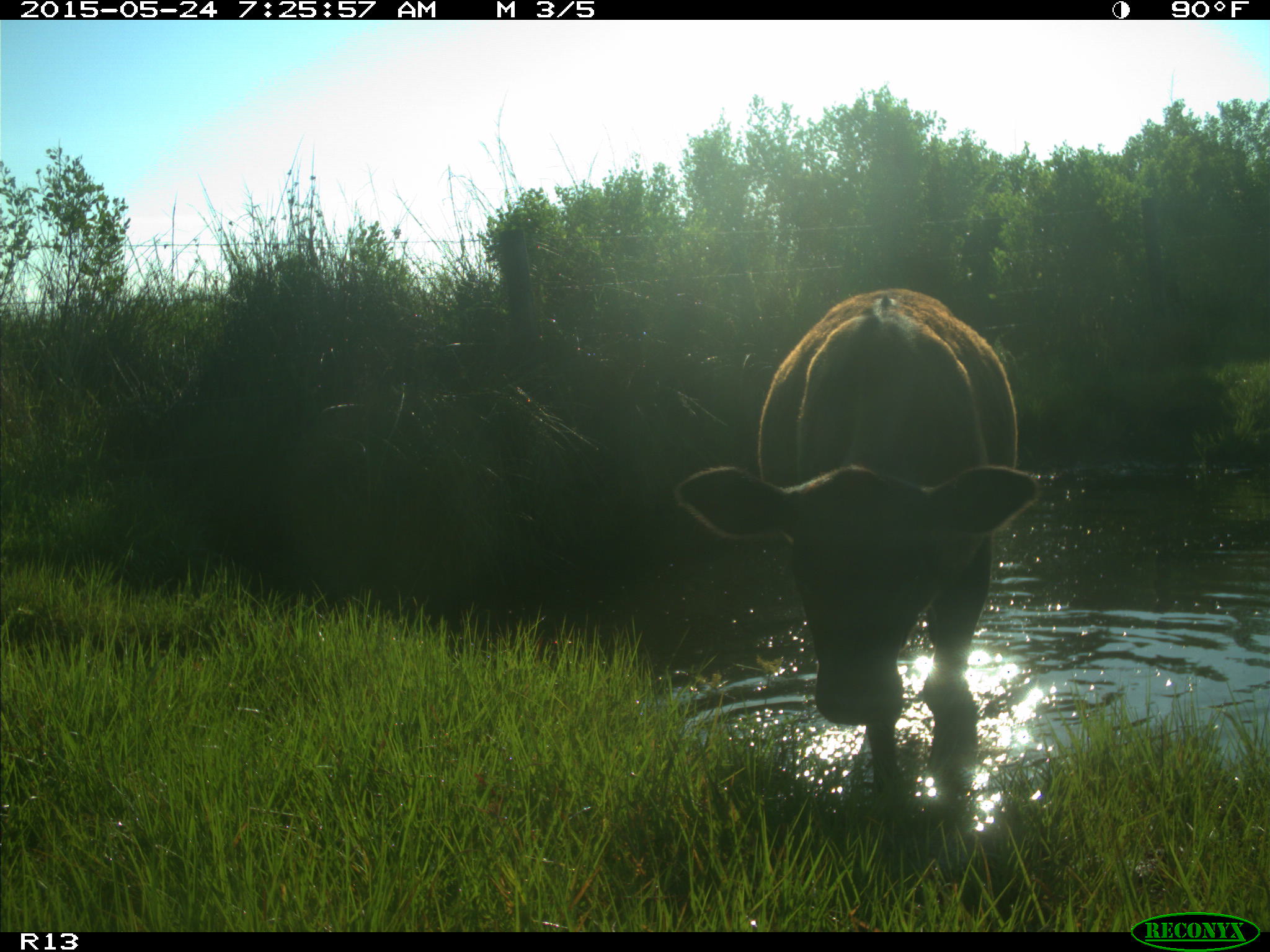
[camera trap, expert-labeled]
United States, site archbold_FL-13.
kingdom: Animalia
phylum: Chordata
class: Mammalia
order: Artiodactyla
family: Bovidae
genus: Bos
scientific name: Bos taurus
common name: domestic cow